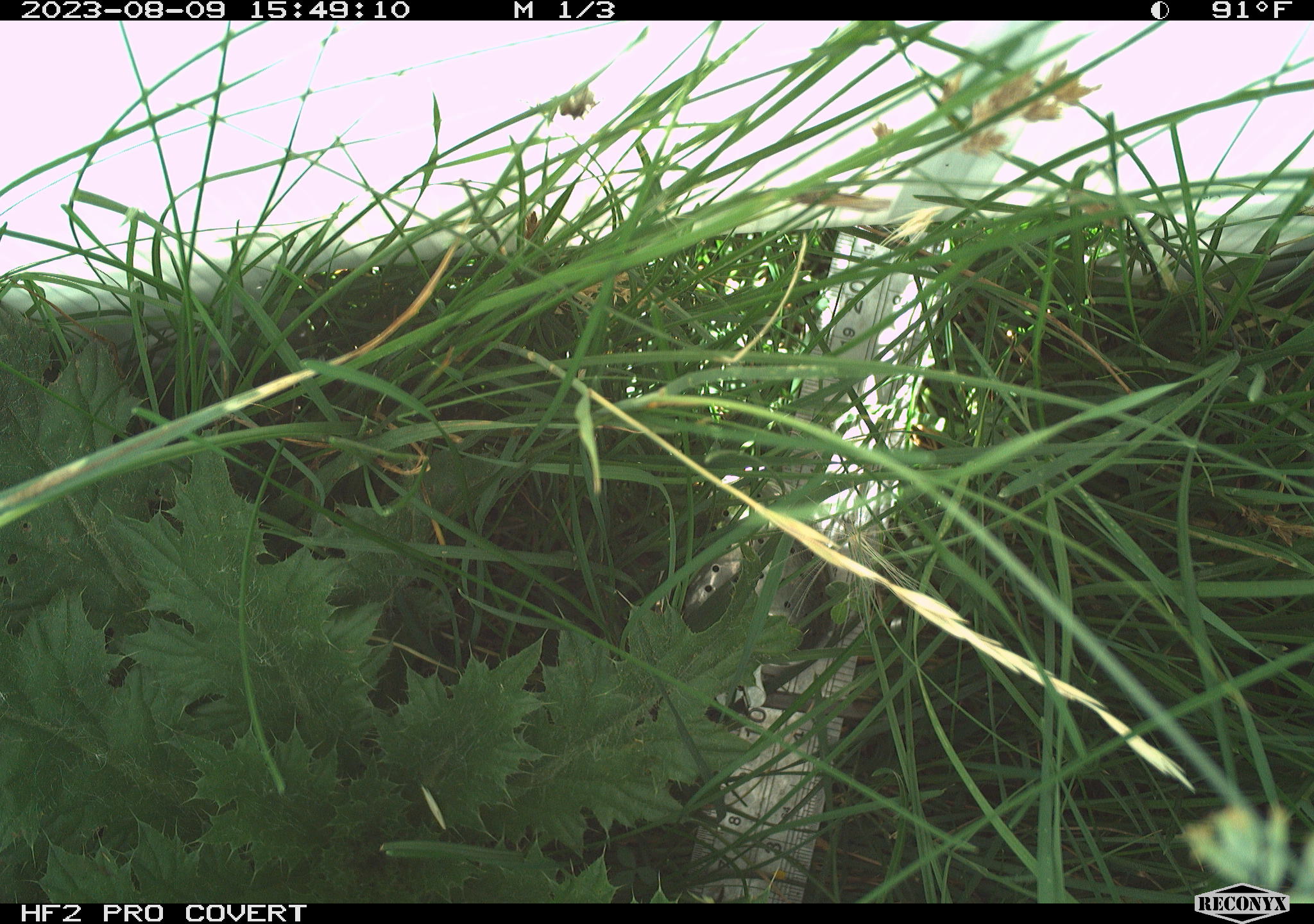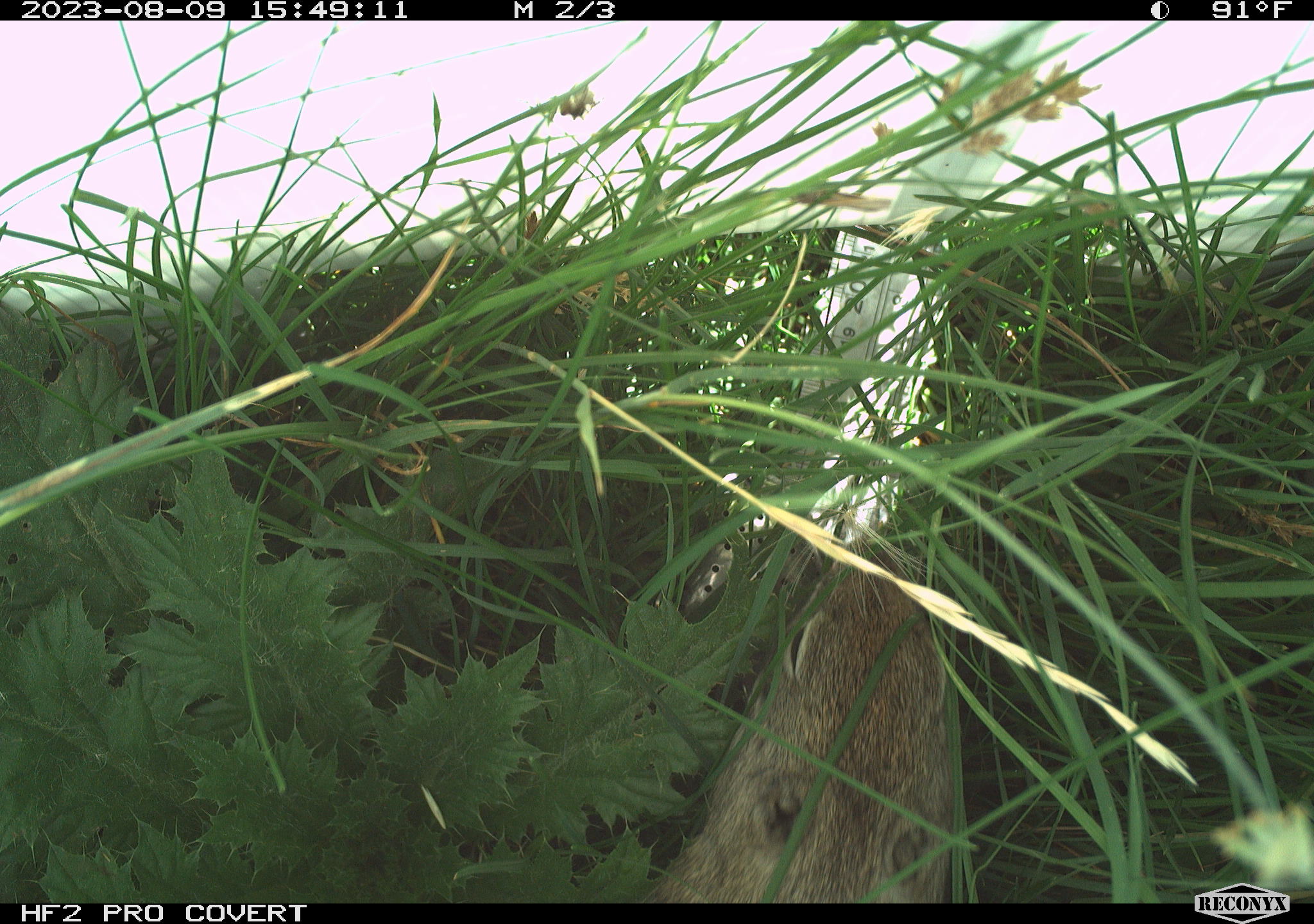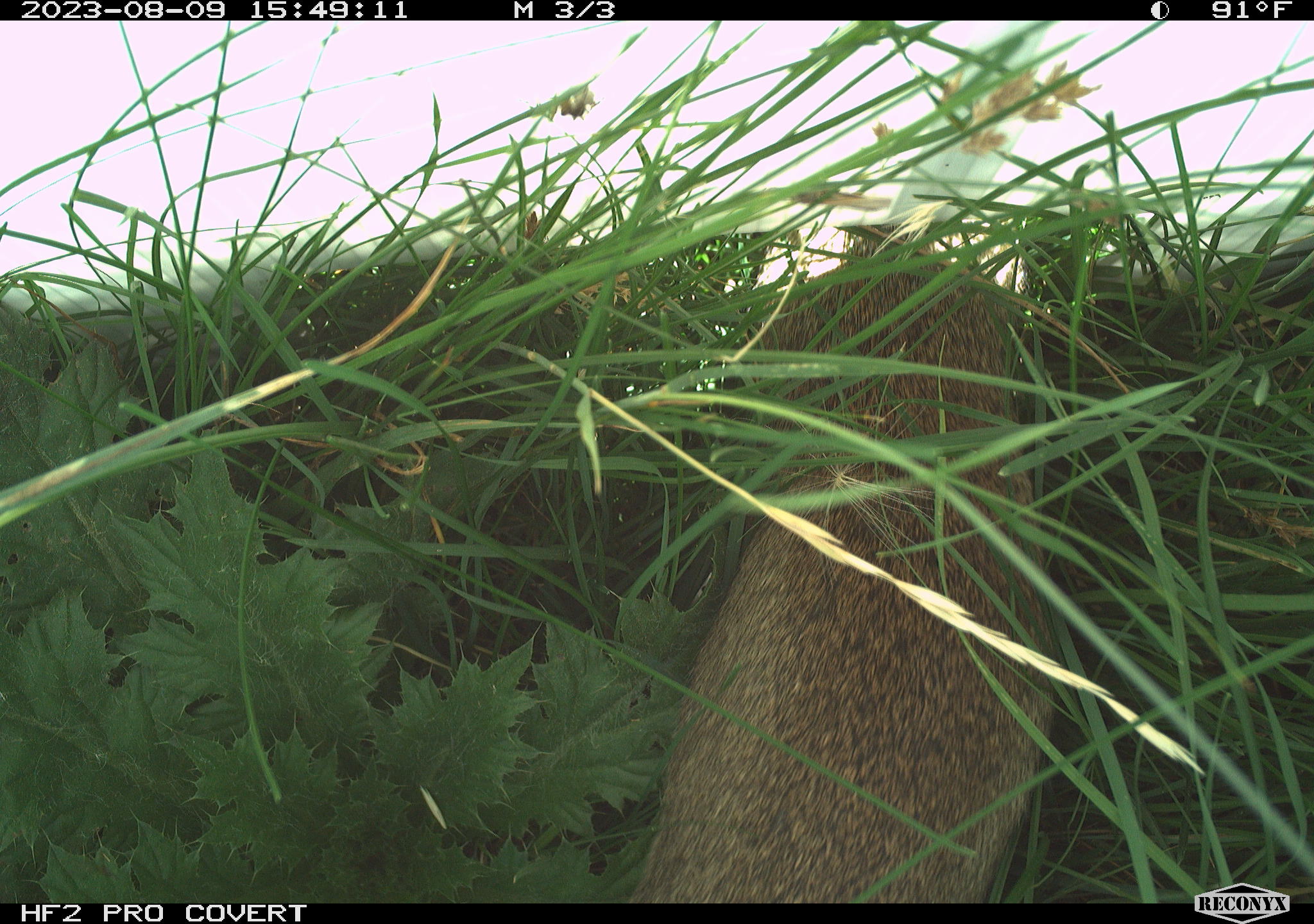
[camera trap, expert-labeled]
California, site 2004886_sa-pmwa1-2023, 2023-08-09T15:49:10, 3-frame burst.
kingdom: Animalia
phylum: Chordata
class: Mammalia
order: Rodentia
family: Sciuridae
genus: Urocitellus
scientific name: Urocitellus beldingi beldingi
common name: belding's ground squirrel